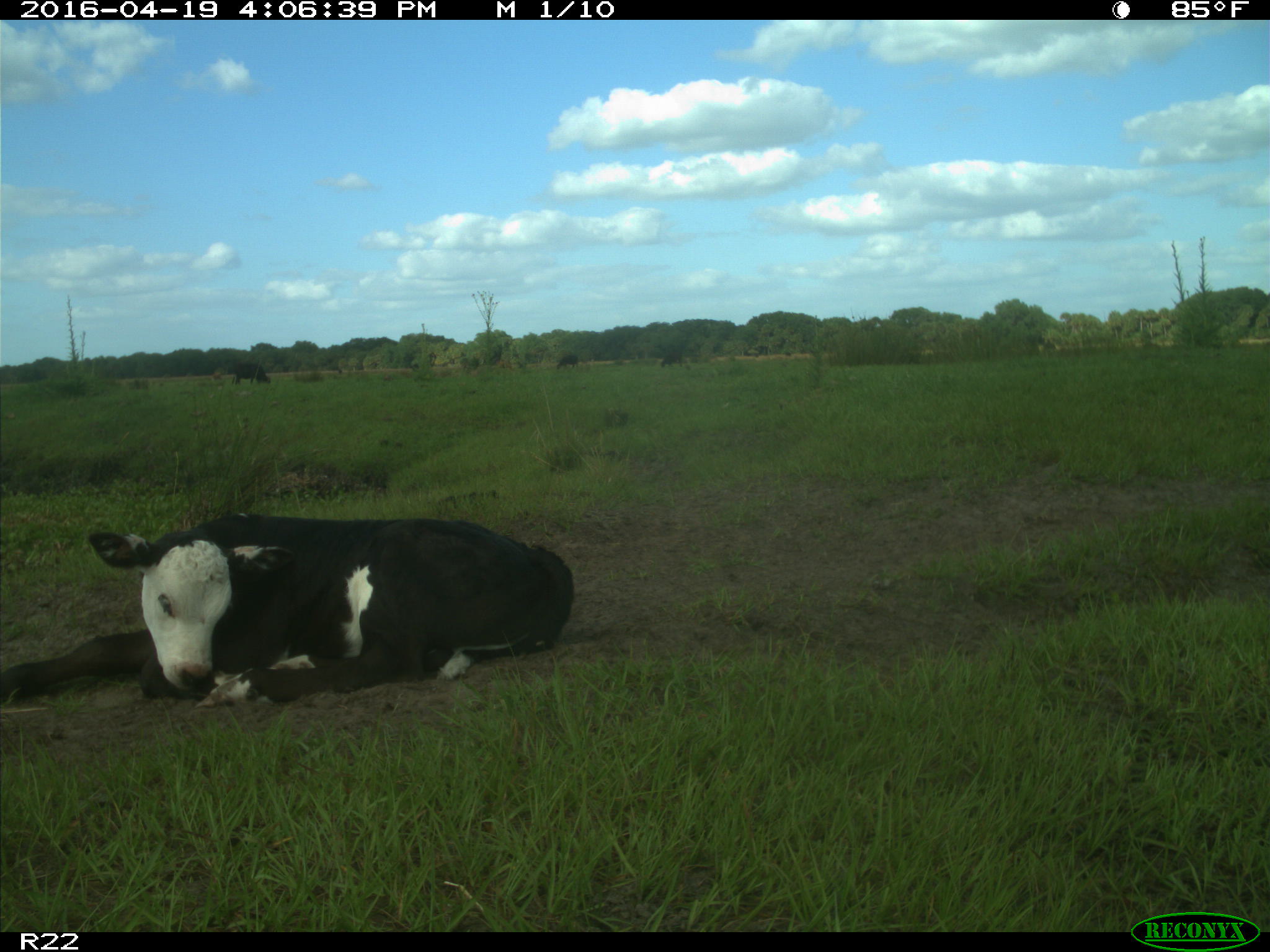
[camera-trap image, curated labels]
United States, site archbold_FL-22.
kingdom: Animalia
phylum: Chordata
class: Mammalia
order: Artiodactyla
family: Bovidae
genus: Bos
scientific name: Bos taurus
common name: domestic cow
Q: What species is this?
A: Bos taurus (domestic cow).